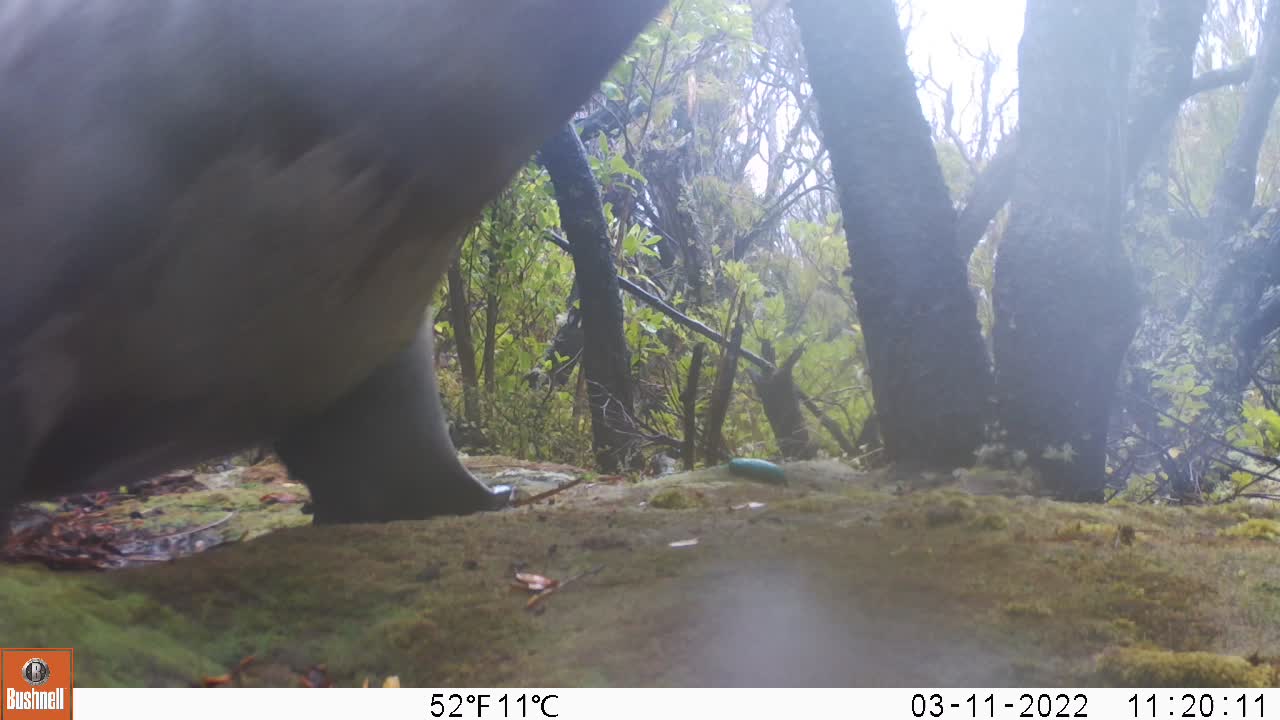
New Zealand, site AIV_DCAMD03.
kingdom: Animalia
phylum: Chordata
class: Mammalia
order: Carnivora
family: Otariidae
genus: Phocarctos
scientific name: Phocarctos hookeri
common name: new zealand sea lion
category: sealion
Sealion (new zealand sea lion) (Phocarctos hookeri).